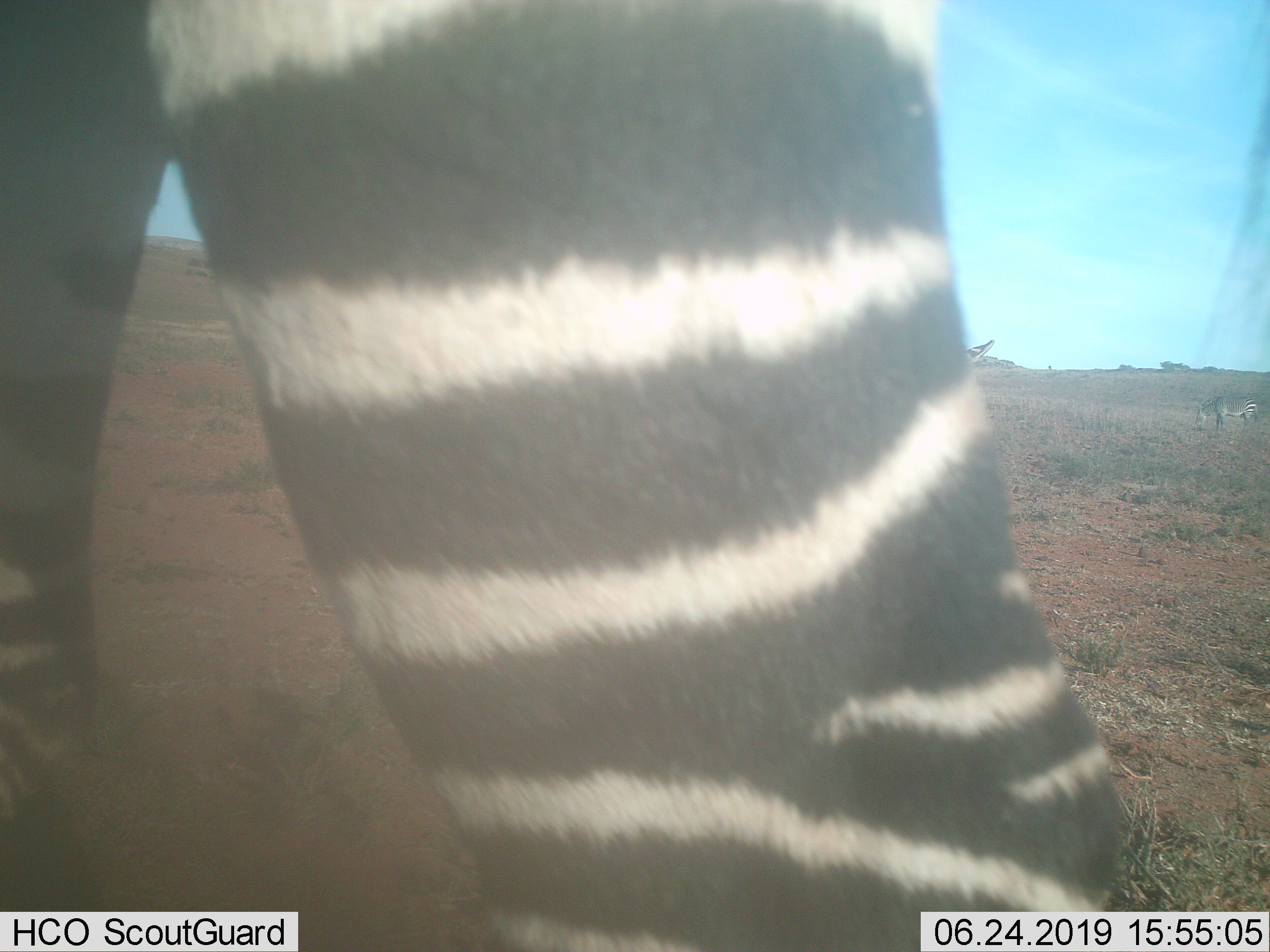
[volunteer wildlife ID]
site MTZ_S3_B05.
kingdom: Animalia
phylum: Chordata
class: Mammalia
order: Perissodactyla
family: Equidae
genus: Equus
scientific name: Equus zebra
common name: mountain zebra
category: zebramountain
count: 2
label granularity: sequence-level